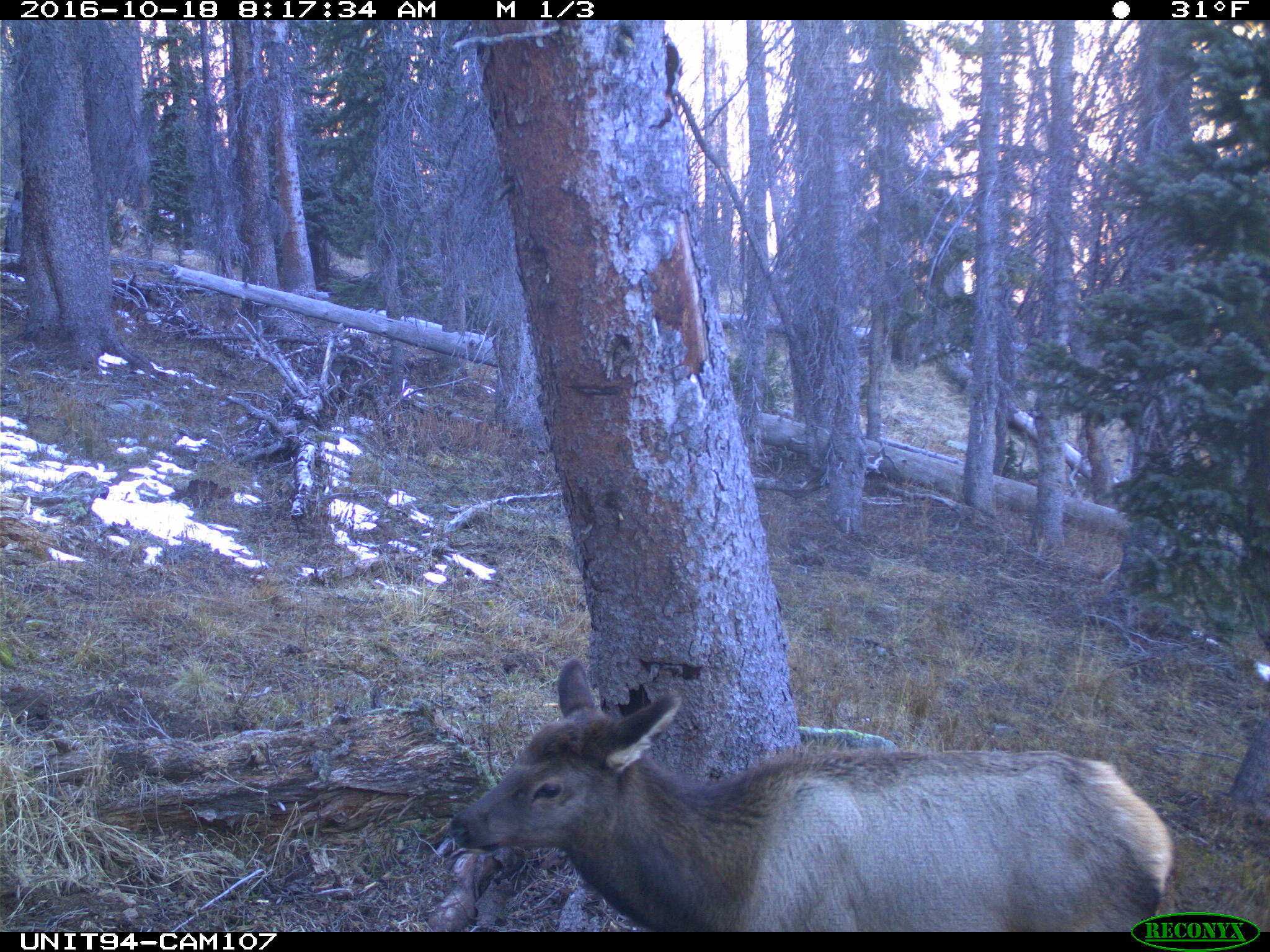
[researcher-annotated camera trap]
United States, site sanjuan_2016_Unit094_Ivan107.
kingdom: Animalia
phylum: Chordata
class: Mammalia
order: Artiodactyla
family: Cervidae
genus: Cervus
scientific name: Cervus elaphus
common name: red deer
Cervus elaphus (red deer).